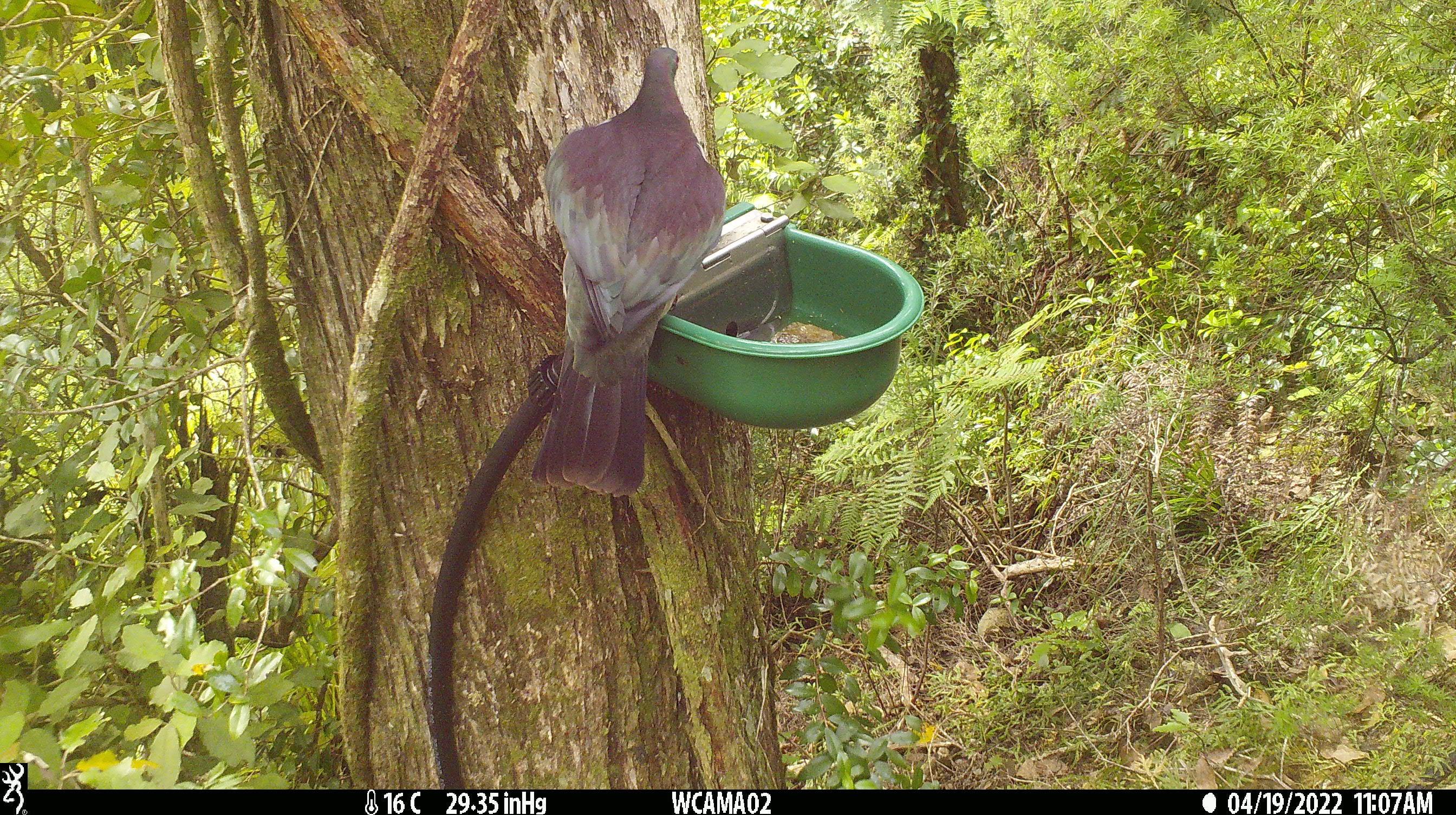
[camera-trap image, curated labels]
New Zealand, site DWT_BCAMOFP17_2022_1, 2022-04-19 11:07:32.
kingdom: Animalia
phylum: Chordata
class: Aves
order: Columbiformes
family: Columbidae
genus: Hemiphaga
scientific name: Hemiphaga novaeseelandiae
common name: new zealand pigeon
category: kereru